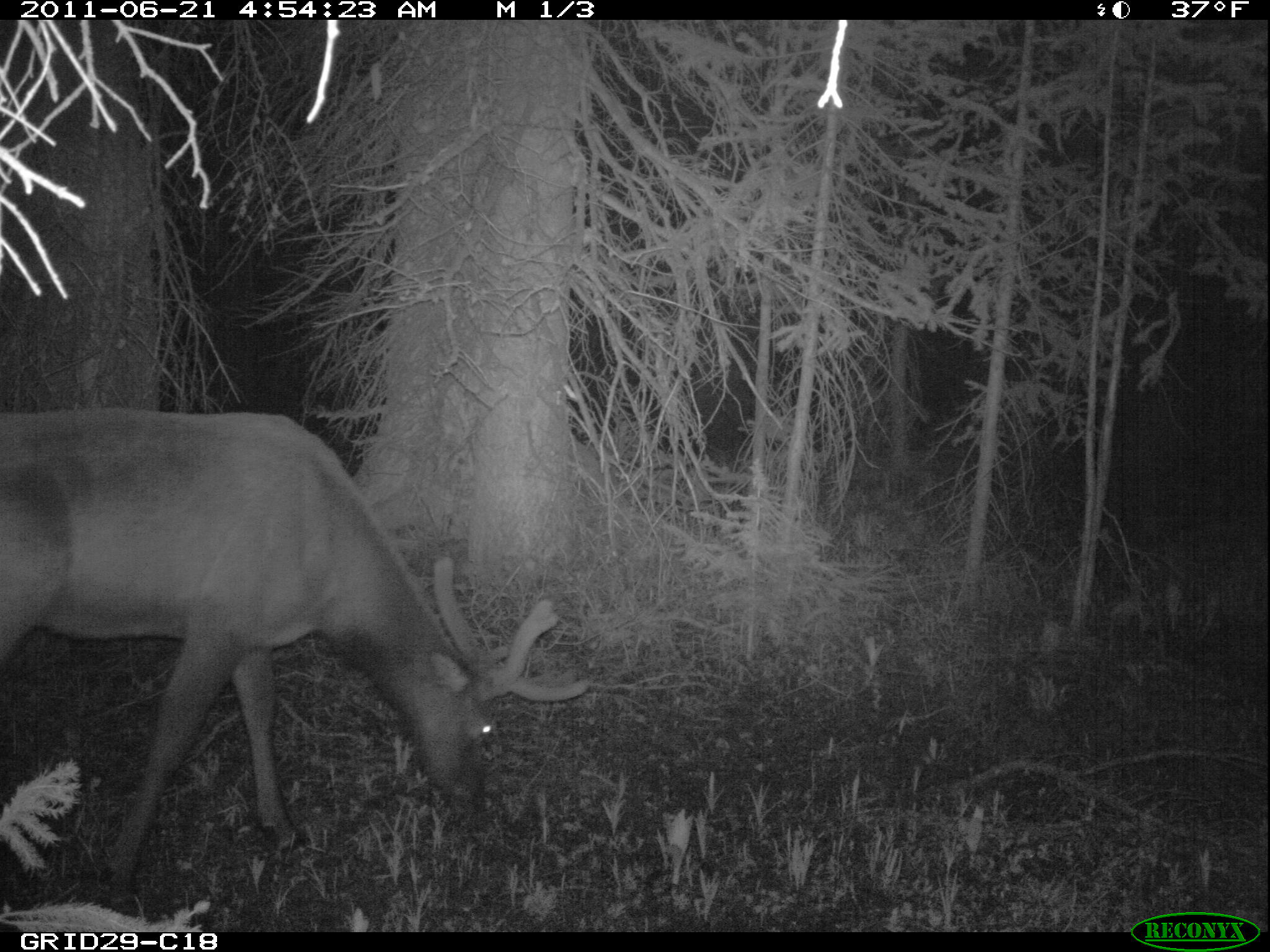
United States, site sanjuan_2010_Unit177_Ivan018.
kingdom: Animalia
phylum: Chordata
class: Mammalia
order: Artiodactyla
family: Cervidae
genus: Cervus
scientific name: Cervus elaphus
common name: red deer